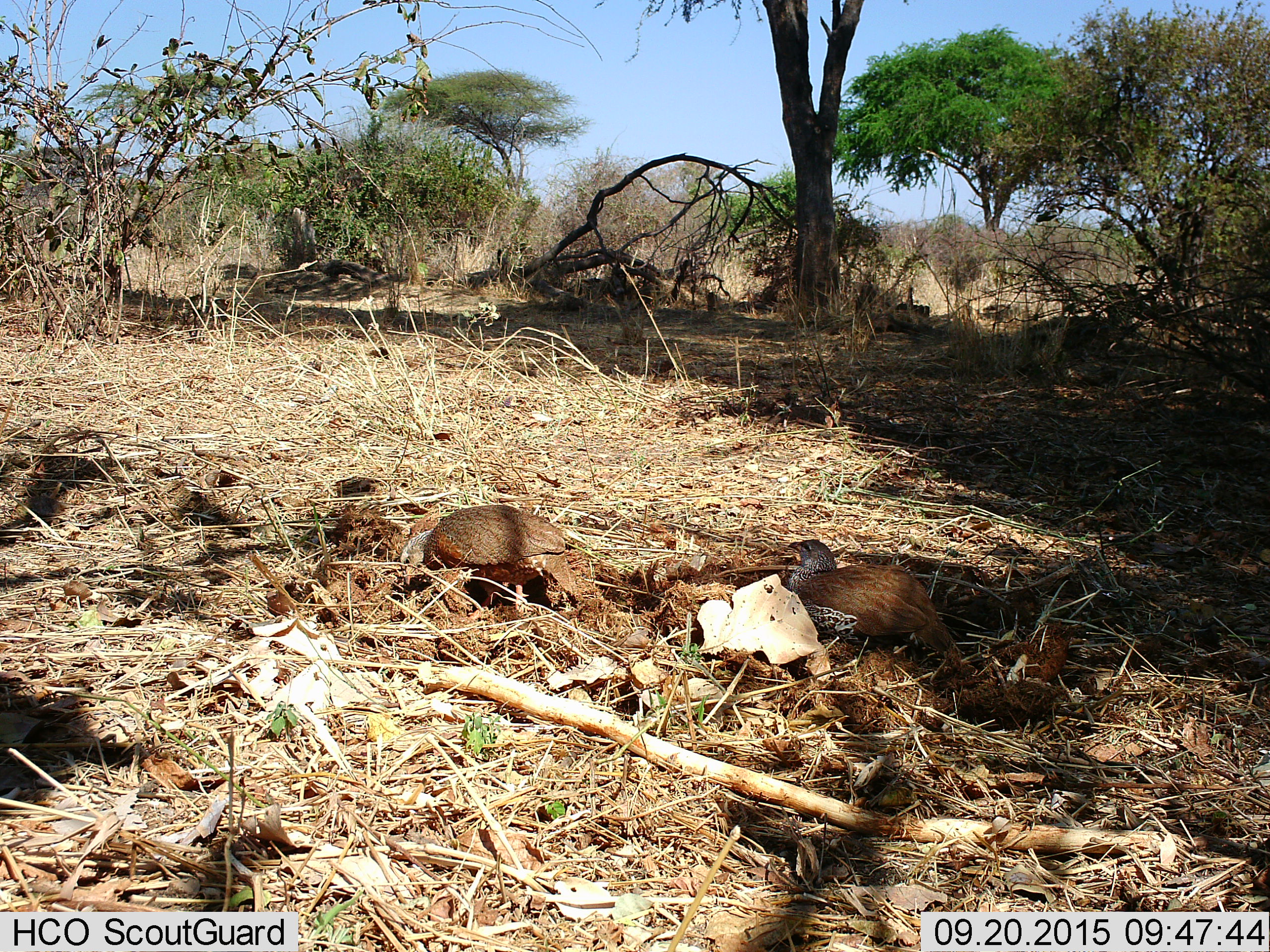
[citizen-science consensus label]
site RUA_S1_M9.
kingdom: Animalia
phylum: Chordata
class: Aves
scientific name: Aves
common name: bird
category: birdother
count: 2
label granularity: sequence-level